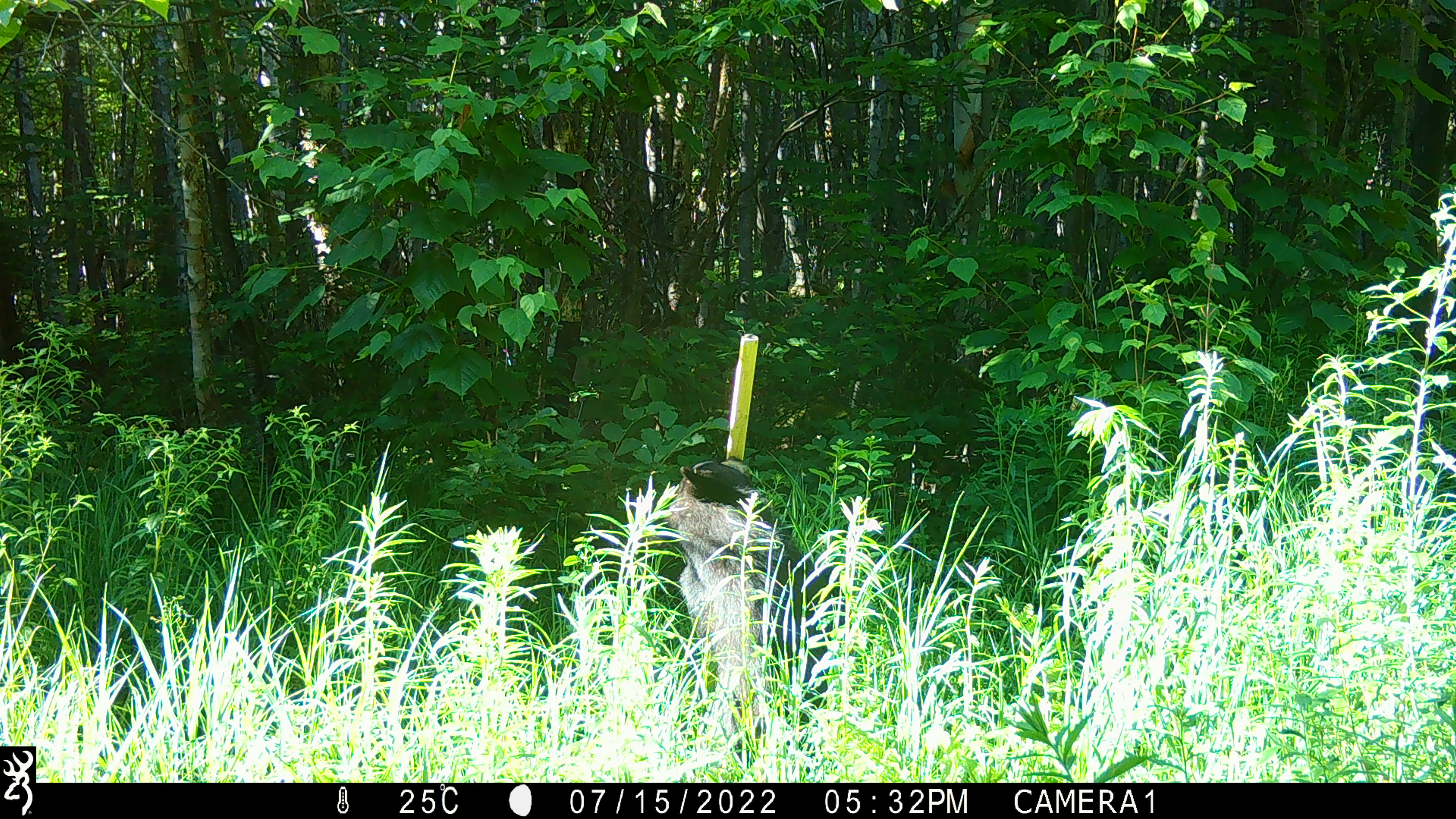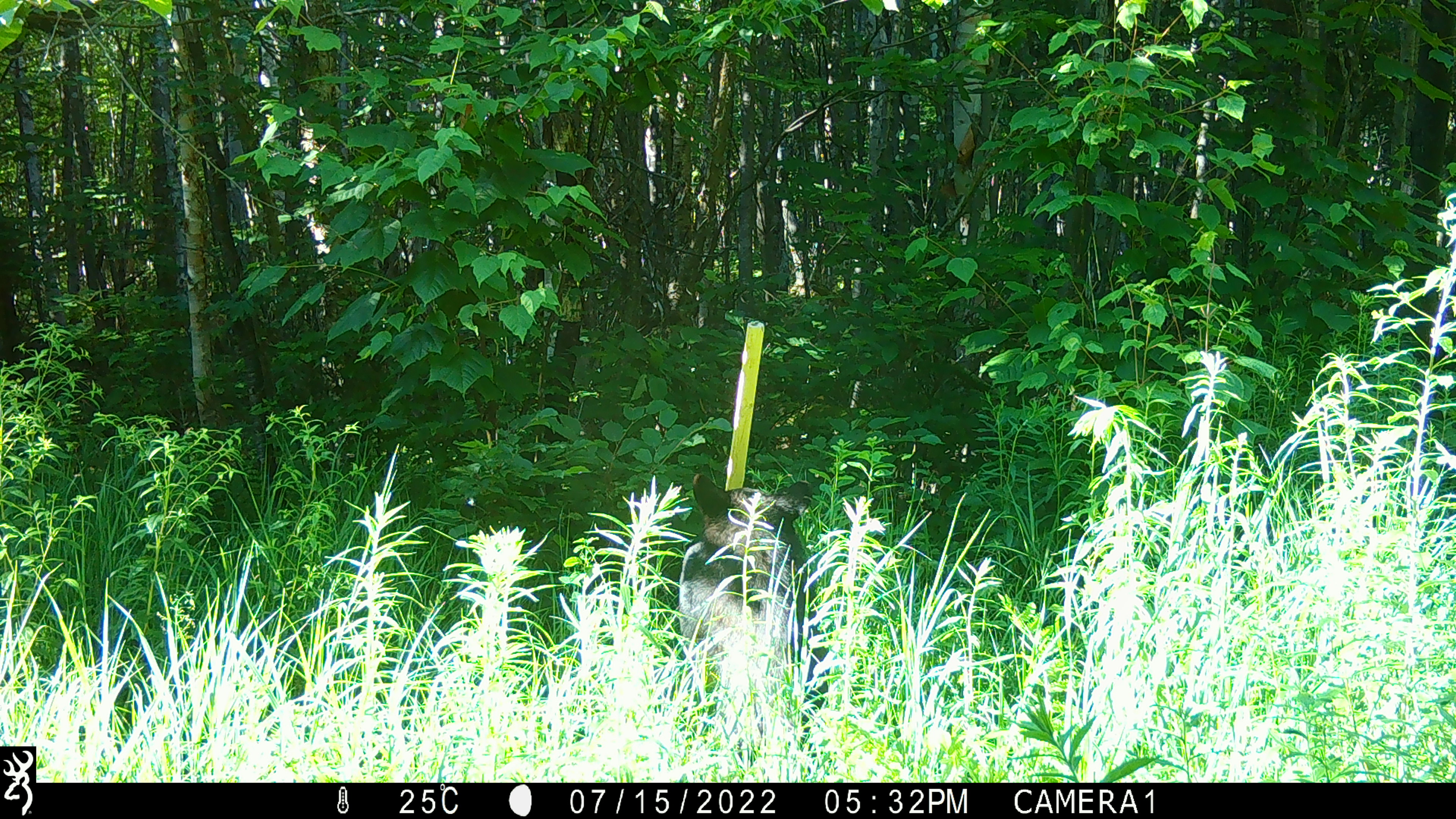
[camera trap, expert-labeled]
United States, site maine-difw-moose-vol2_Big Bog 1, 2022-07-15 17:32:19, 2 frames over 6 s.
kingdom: Animalia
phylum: Chordata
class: Mammalia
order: Carnivora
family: Ursidae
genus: Ursus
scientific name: Ursus americanus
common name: black bear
Black bear (Ursus americanus).